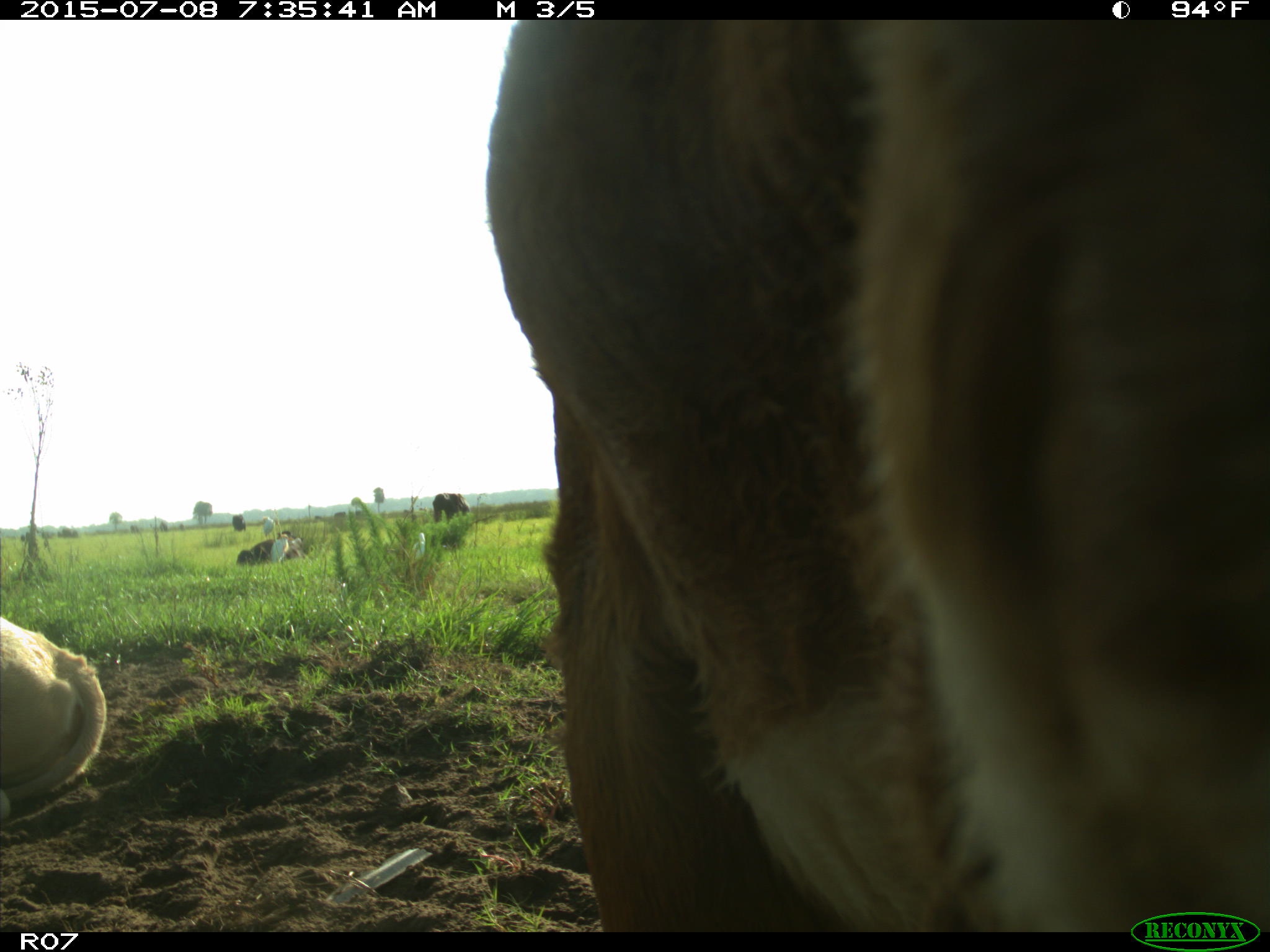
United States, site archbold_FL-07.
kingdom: Animalia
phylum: Chordata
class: Mammalia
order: Artiodactyla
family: Bovidae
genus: Bos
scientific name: Bos taurus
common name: domestic cow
Bos taurus (domestic cow).